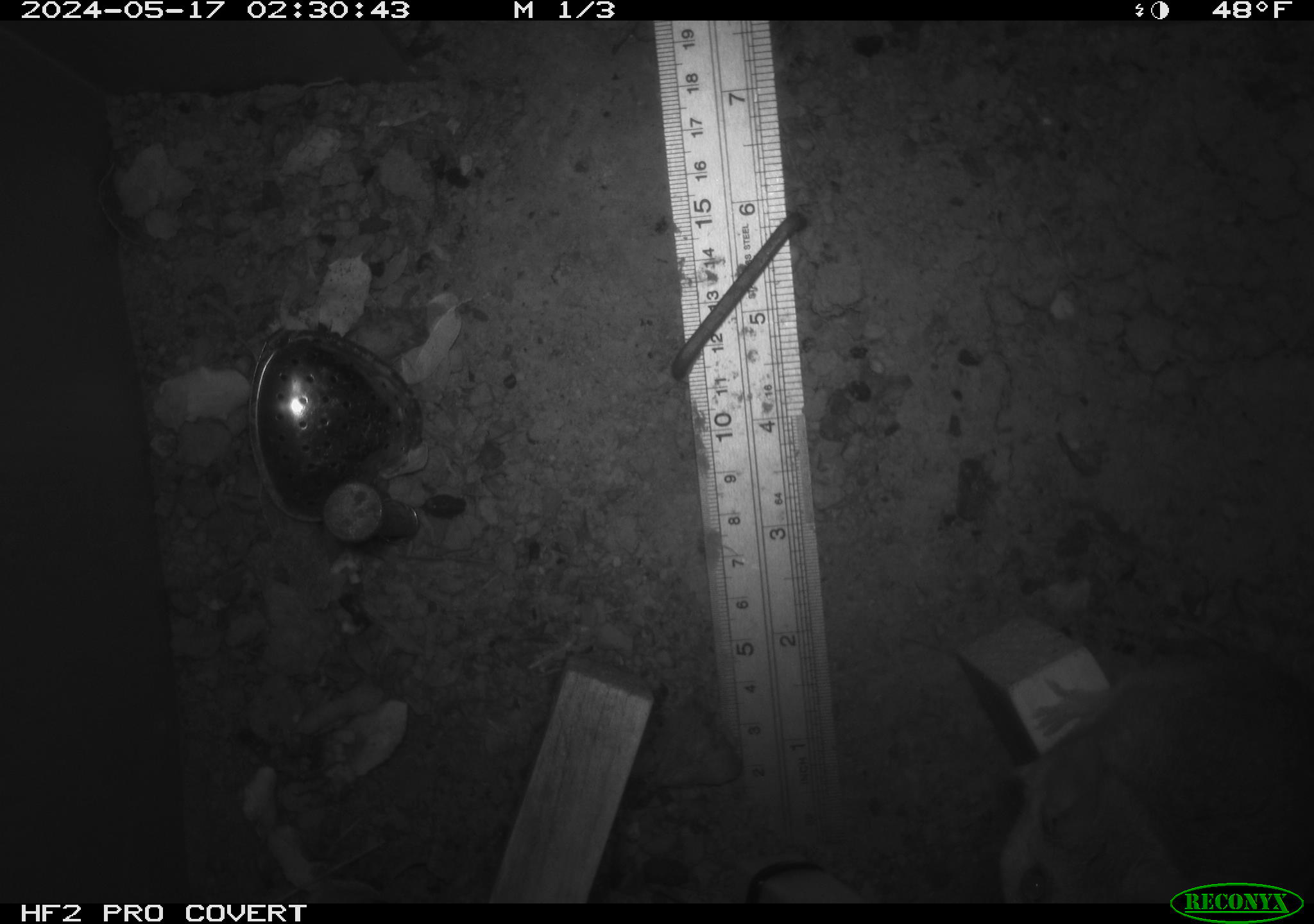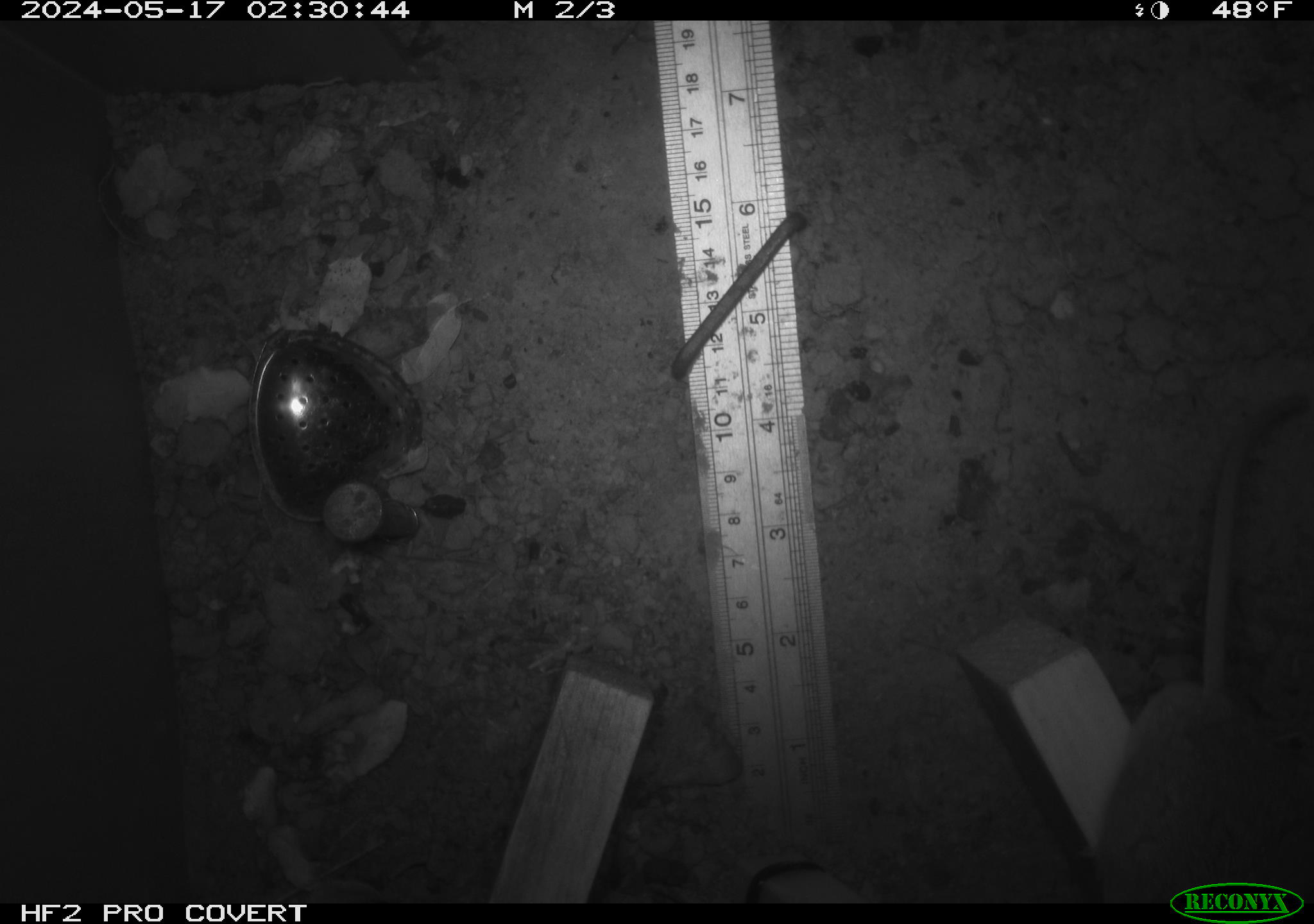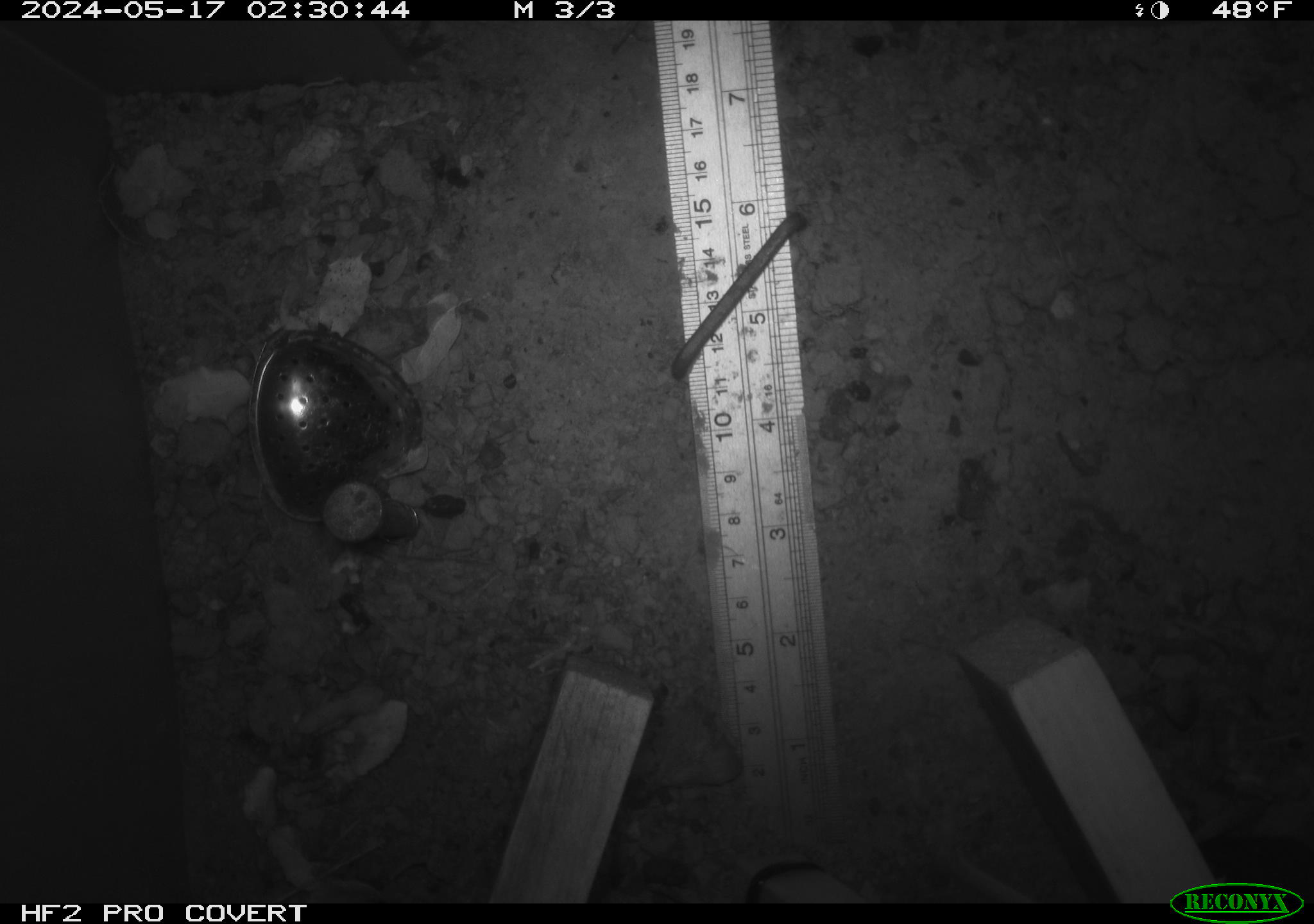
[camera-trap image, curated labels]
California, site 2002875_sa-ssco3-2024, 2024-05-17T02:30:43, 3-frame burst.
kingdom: Animalia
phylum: Chordata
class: Mammalia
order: Rodentia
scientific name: Rodentia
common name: rodent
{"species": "rodent (Rodentia)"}